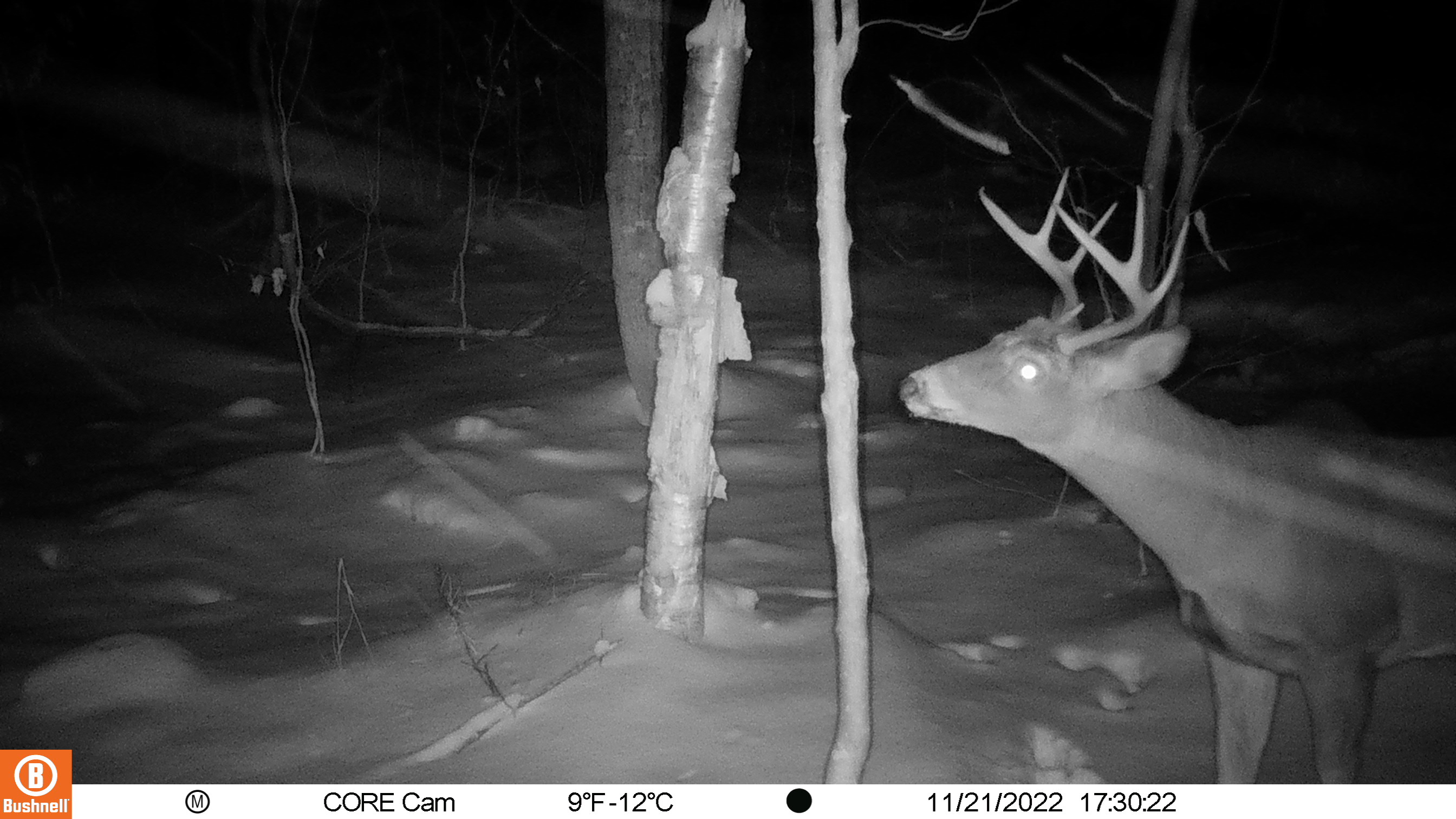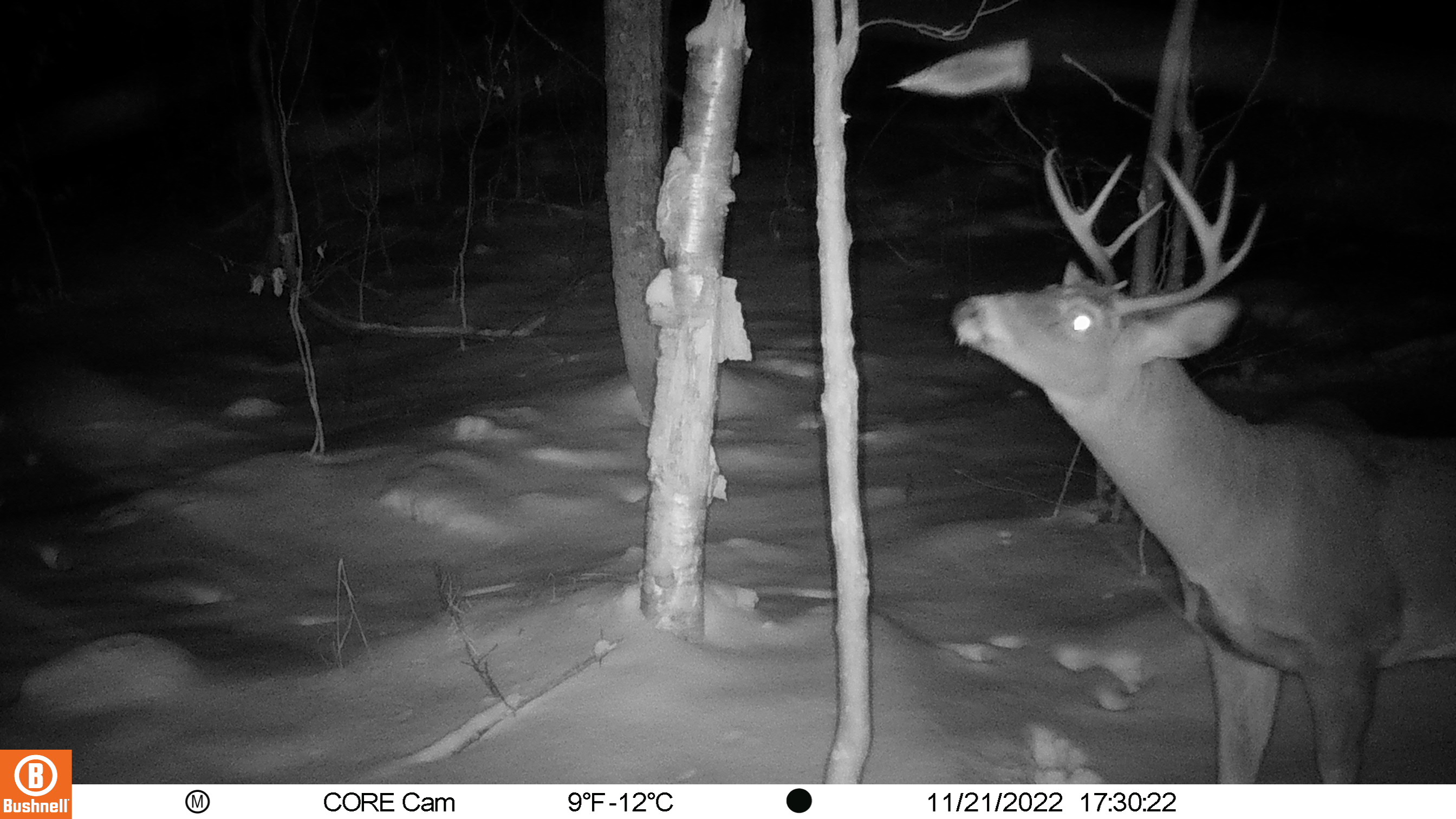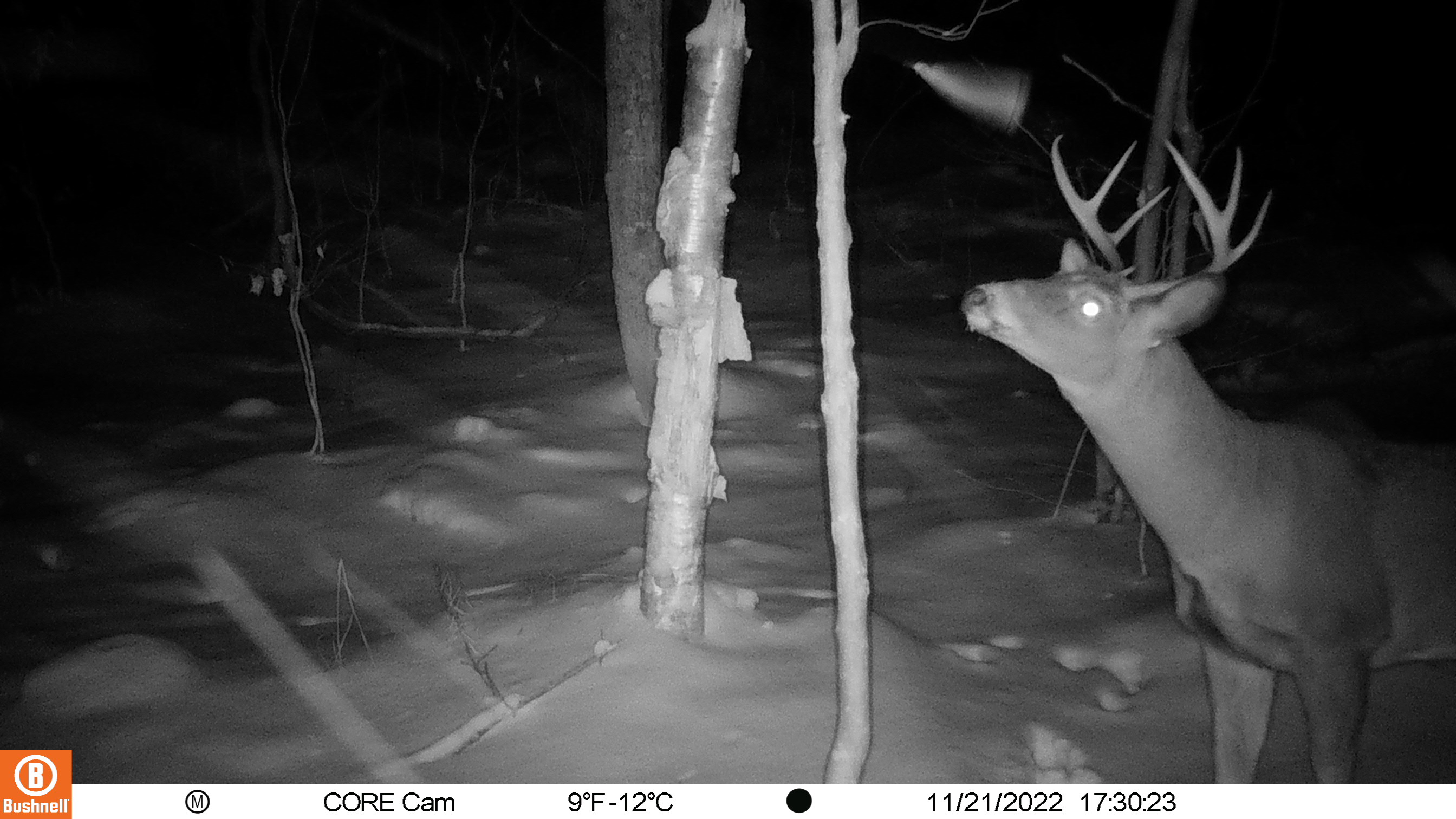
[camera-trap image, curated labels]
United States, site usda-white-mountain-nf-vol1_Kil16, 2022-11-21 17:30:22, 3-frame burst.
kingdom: Animalia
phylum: Chordata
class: Mammalia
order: Artiodactyla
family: Cervidae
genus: Odocoileus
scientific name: Odocoileus virginianus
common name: white-tailed deer